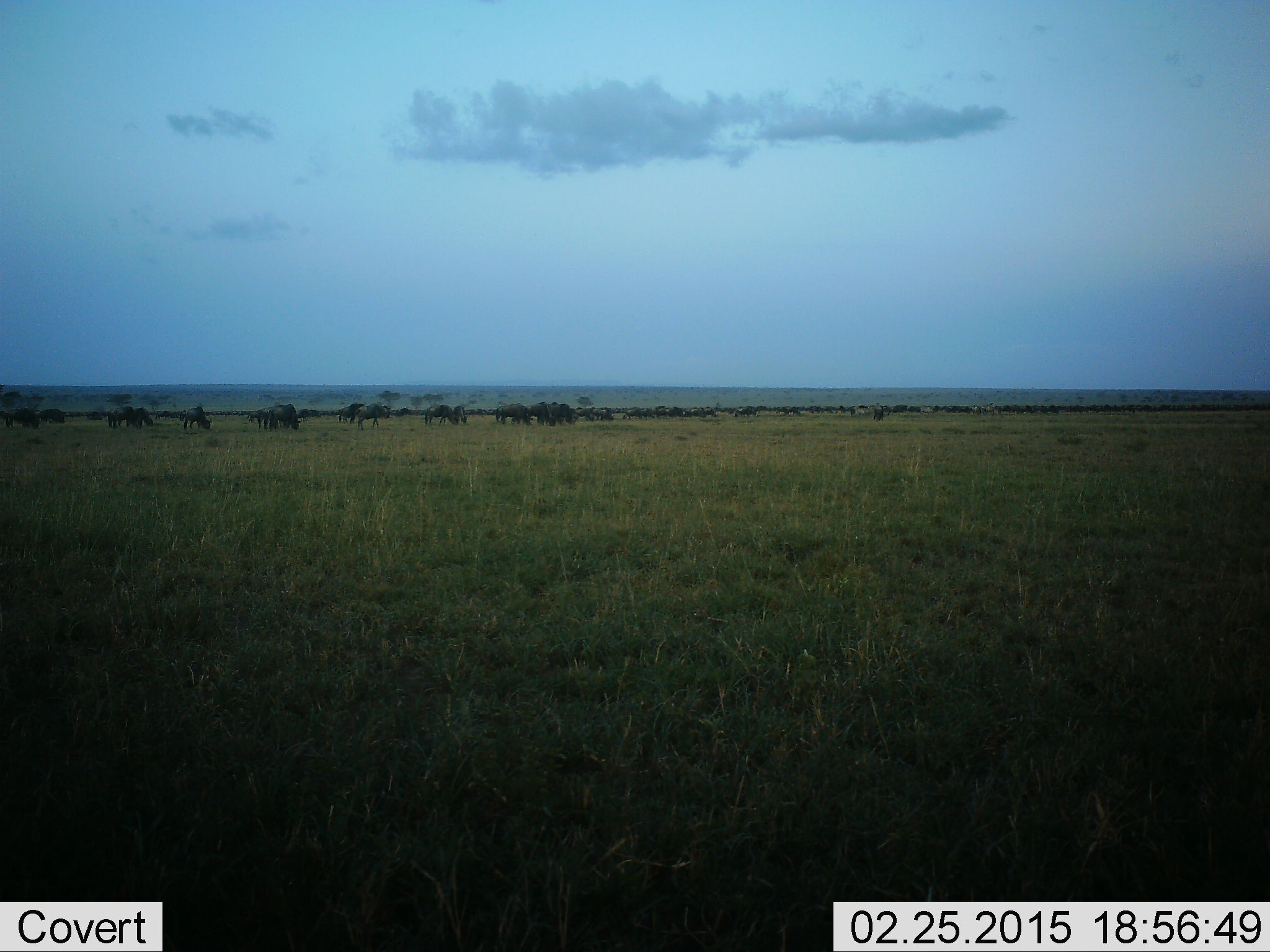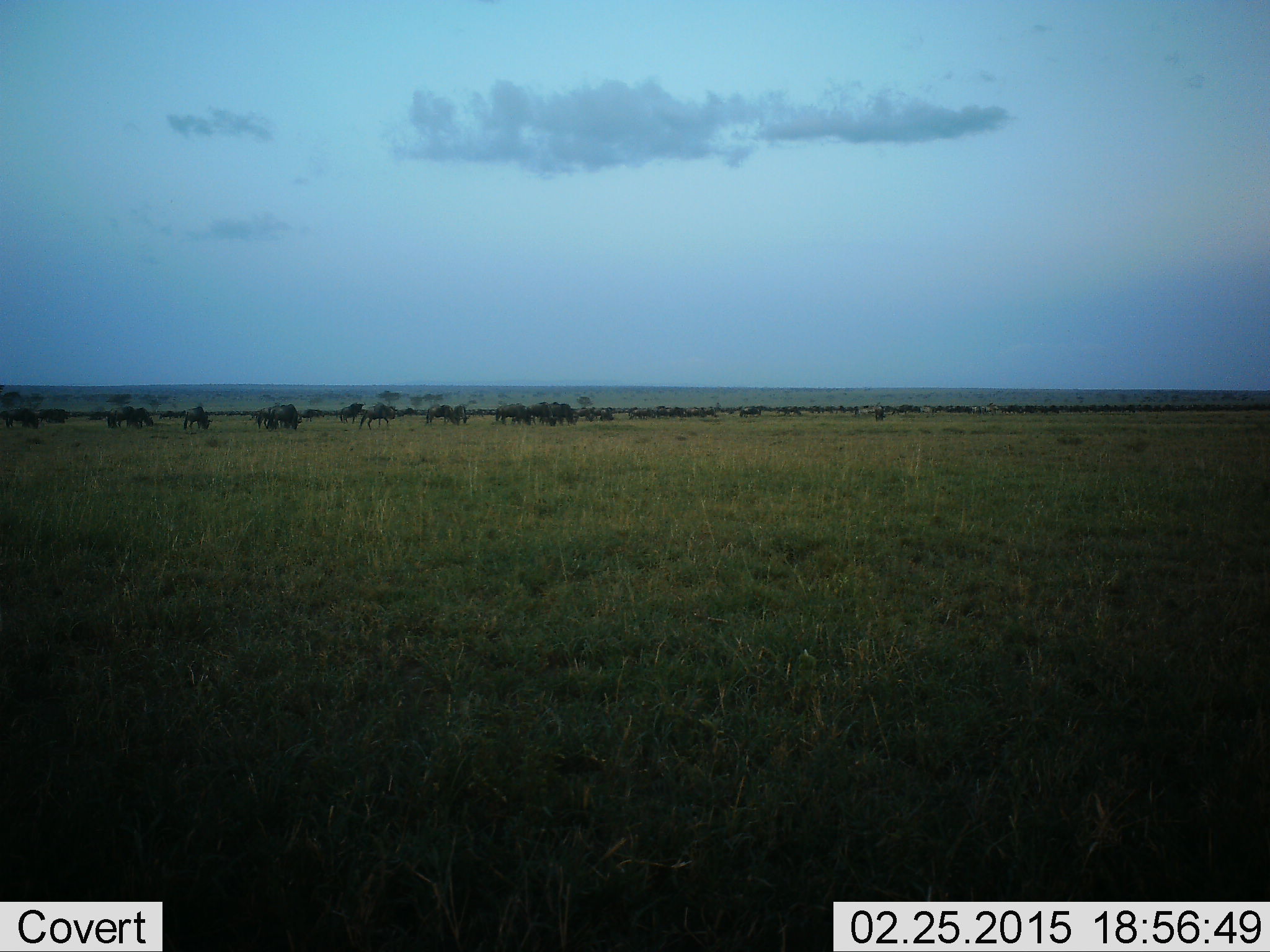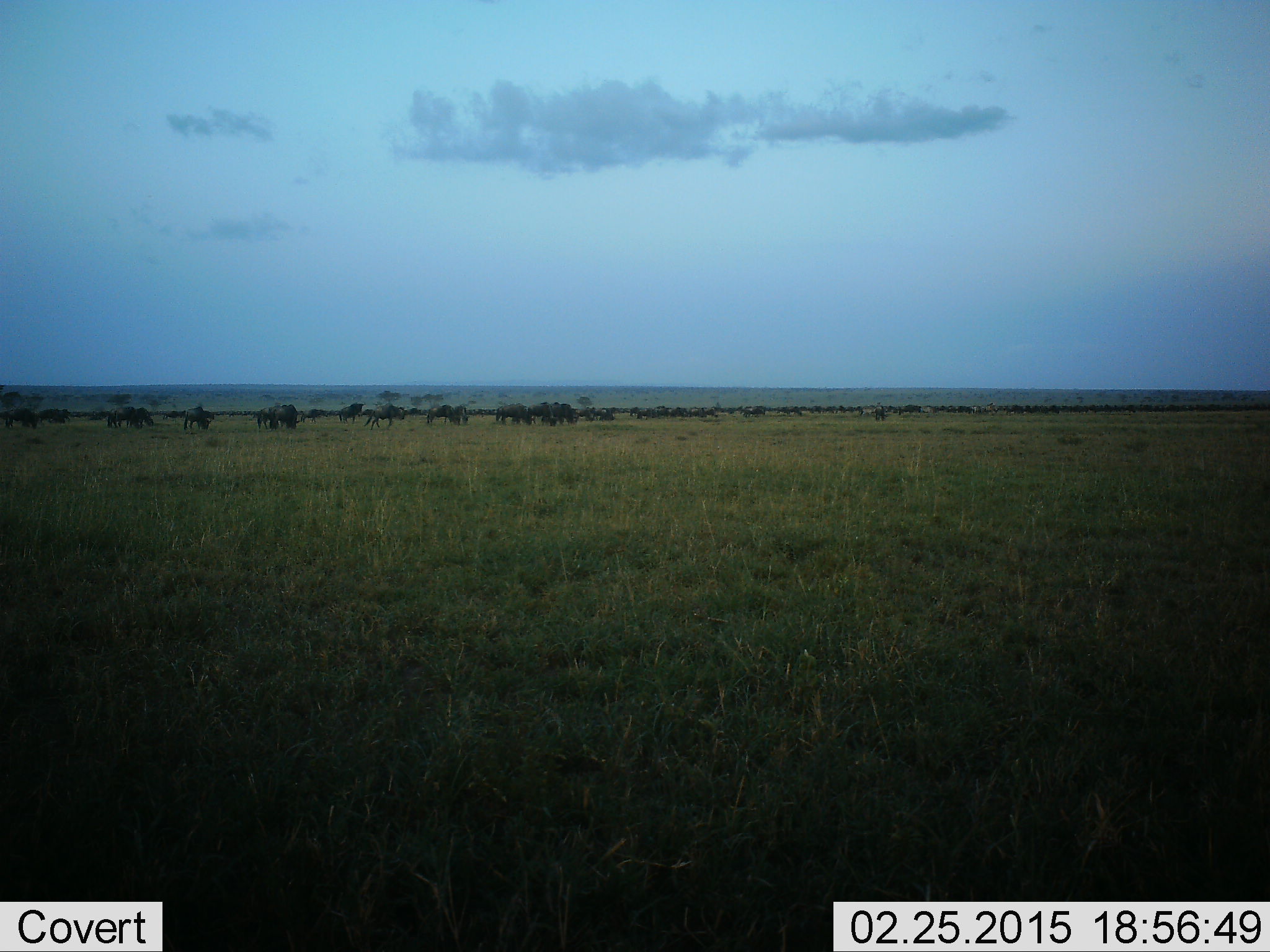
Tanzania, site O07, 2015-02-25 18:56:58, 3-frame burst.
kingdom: Animalia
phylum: Chordata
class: Mammalia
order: Artiodactyla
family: Bovidae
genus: Connochaetes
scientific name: Connochaetes taurinus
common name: blue wildebeest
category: wildebeest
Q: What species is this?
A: Wildebeest (blue wildebeest) (Connochaetes taurinus).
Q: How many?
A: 51+.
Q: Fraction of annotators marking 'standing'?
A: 45%.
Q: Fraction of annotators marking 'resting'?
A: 0%.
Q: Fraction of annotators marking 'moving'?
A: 73%.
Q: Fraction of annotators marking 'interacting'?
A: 0%.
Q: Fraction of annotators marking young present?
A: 0%.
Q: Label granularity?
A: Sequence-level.